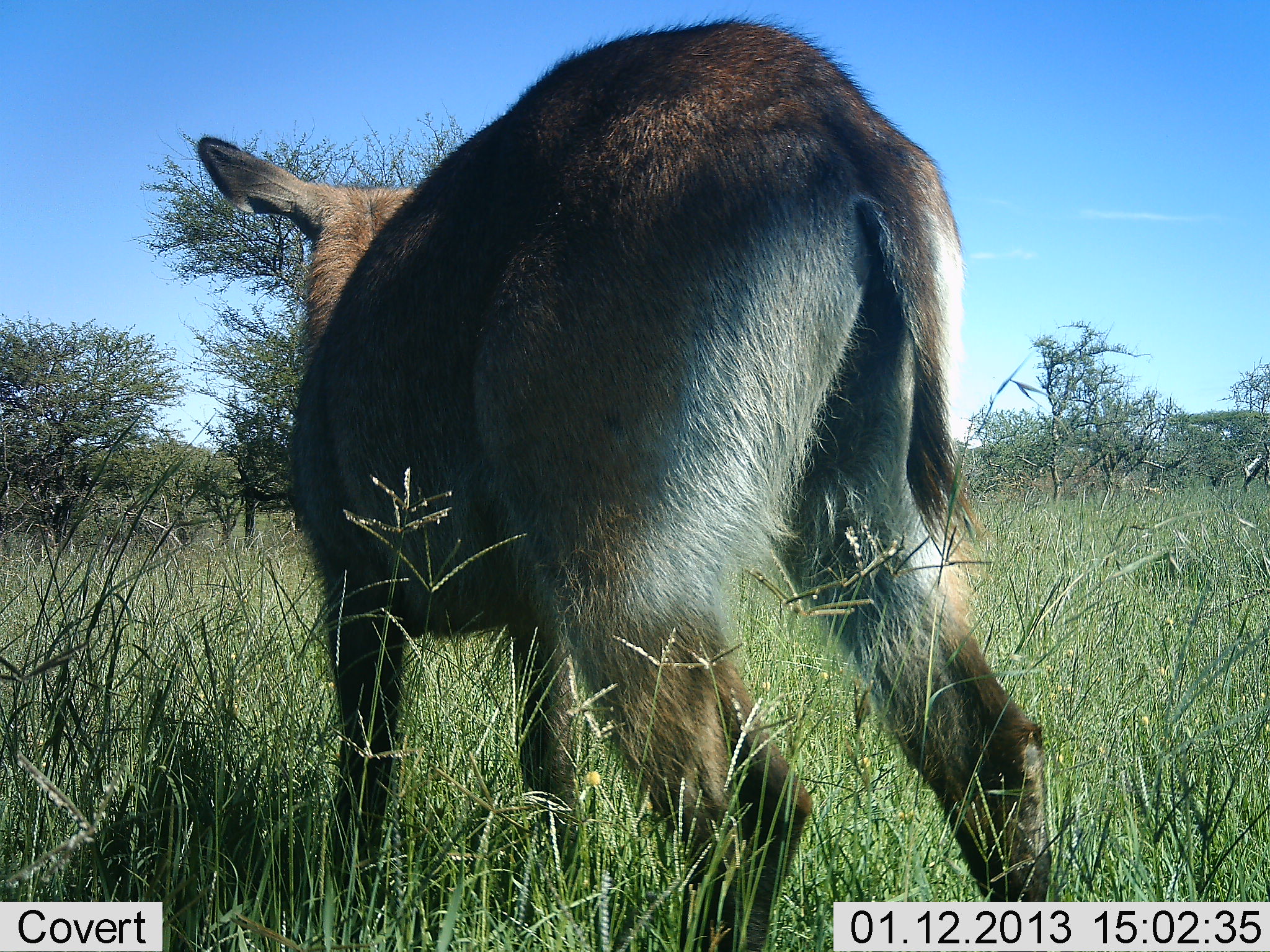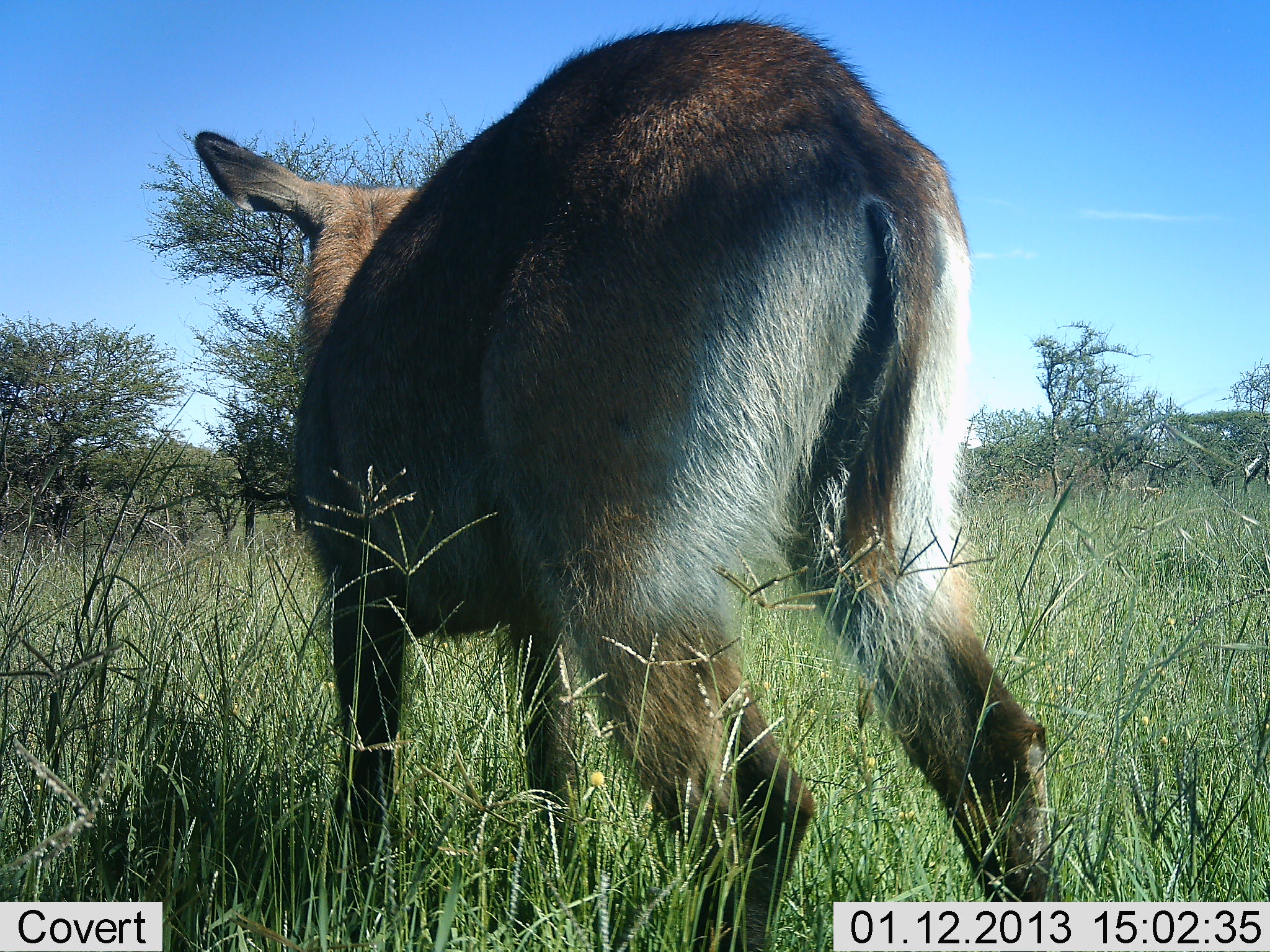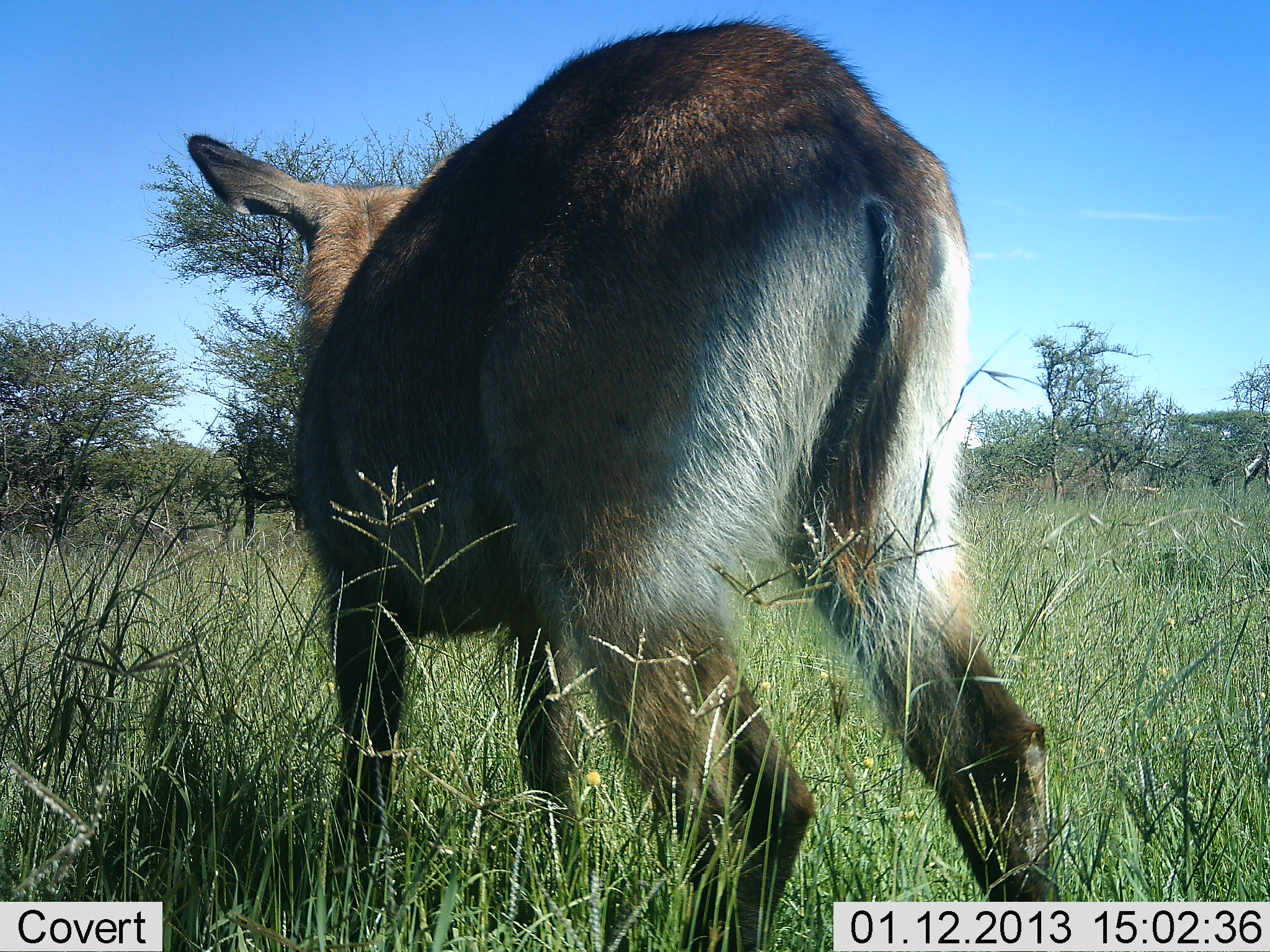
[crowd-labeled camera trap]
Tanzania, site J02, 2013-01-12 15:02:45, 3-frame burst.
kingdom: Animalia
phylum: Chordata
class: Mammalia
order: Artiodactyla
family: Bovidae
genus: Kobus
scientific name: Kobus ellipsiprymnus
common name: waterbuck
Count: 1.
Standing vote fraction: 100%.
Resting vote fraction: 0%.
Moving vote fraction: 0%.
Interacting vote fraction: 0%.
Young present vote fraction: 6%.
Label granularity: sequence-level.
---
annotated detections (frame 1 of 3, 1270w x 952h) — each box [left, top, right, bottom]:
animal: [196, 12, 1054, 952]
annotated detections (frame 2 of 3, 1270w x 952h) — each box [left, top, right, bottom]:
animal: [195, 14, 1054, 952]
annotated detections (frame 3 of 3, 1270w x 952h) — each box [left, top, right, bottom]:
animal: [188, 18, 1053, 952]